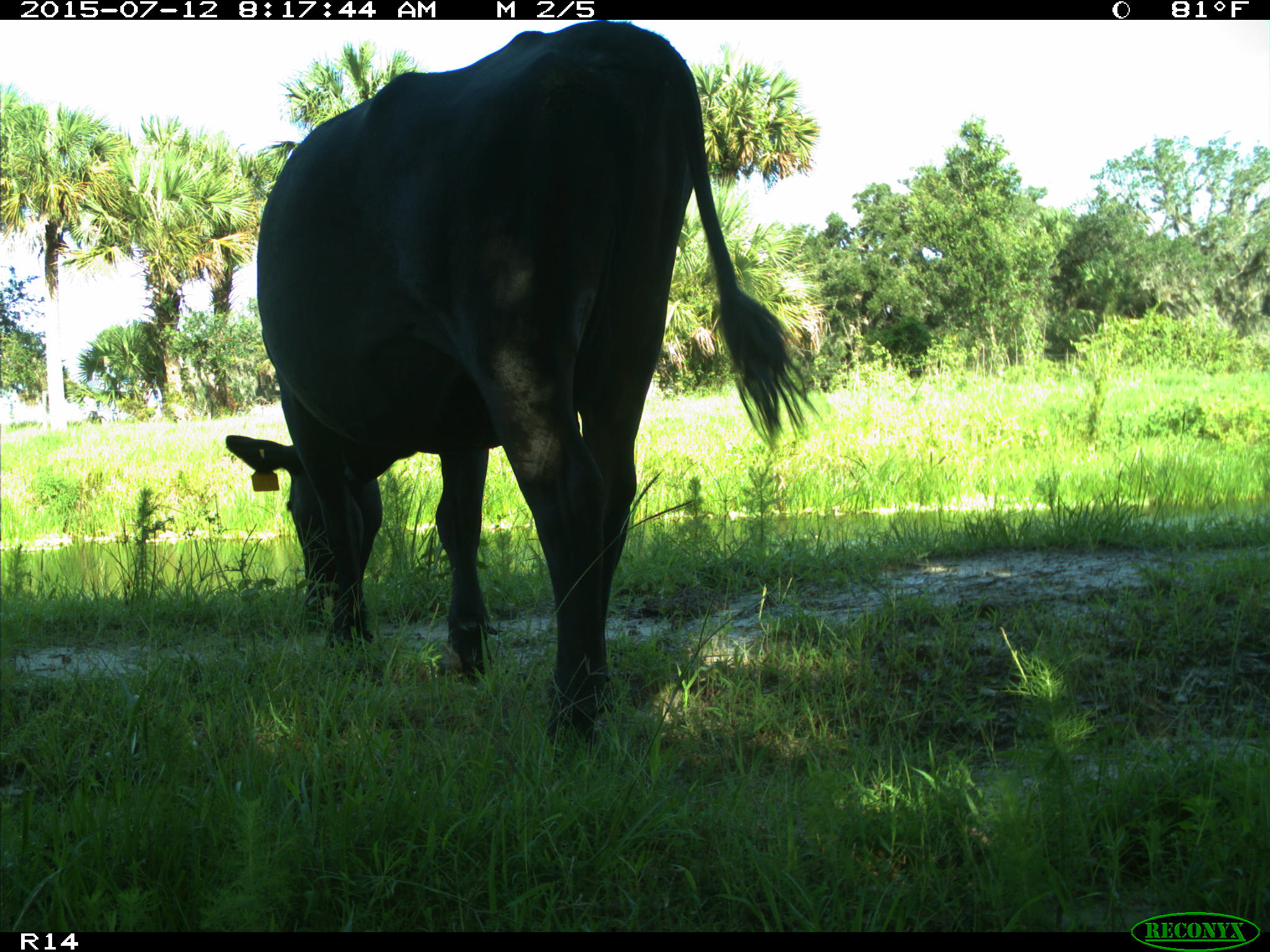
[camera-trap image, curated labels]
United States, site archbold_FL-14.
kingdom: Animalia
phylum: Chordata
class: Mammalia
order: Artiodactyla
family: Bovidae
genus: Bos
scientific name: Bos taurus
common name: domestic cow